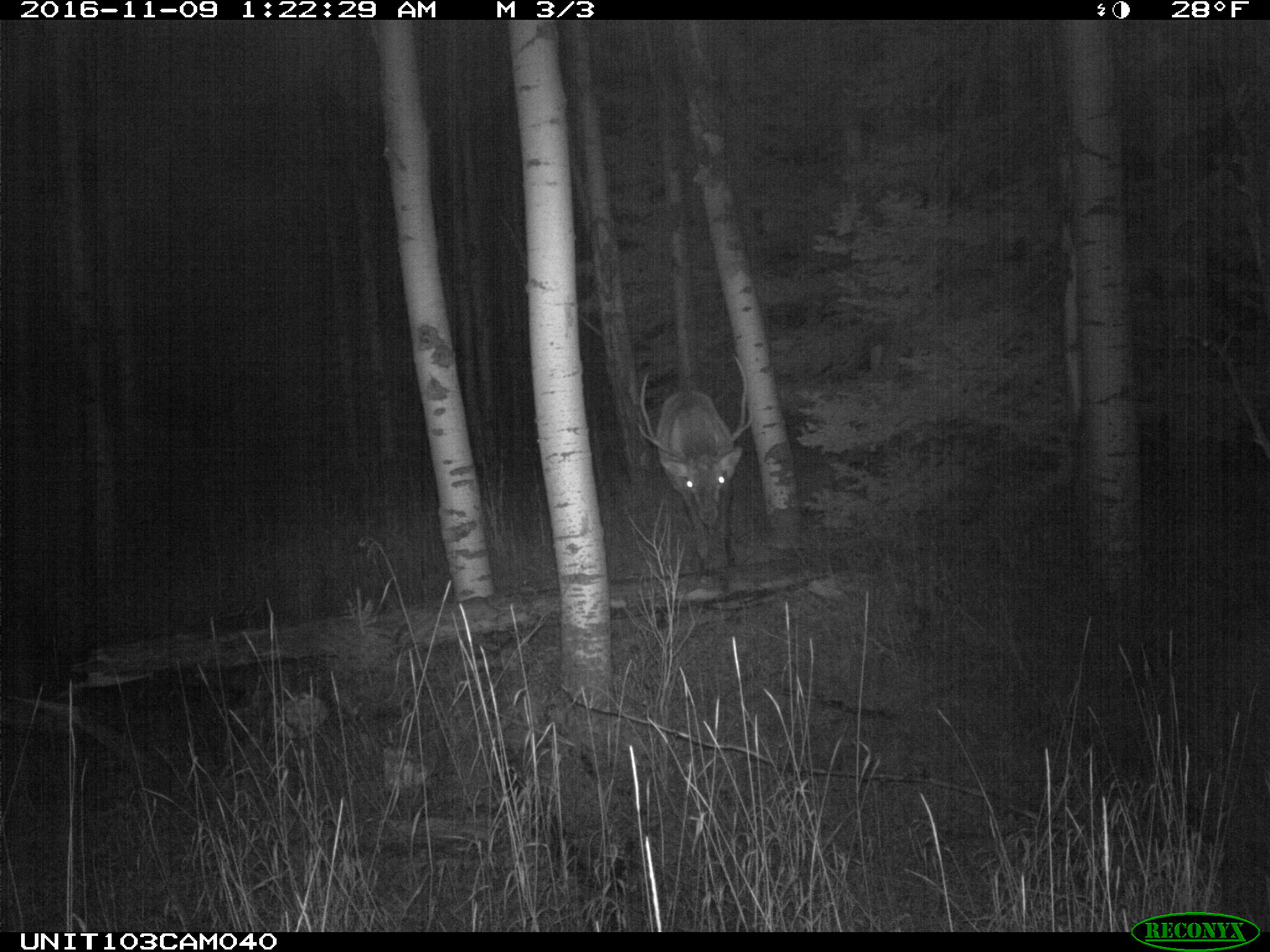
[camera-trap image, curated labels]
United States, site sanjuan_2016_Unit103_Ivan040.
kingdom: Animalia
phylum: Chordata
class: Mammalia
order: Artiodactyla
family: Cervidae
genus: Cervus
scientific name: Cervus elaphus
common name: red deer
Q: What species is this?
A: Cervus elaphus (red deer).